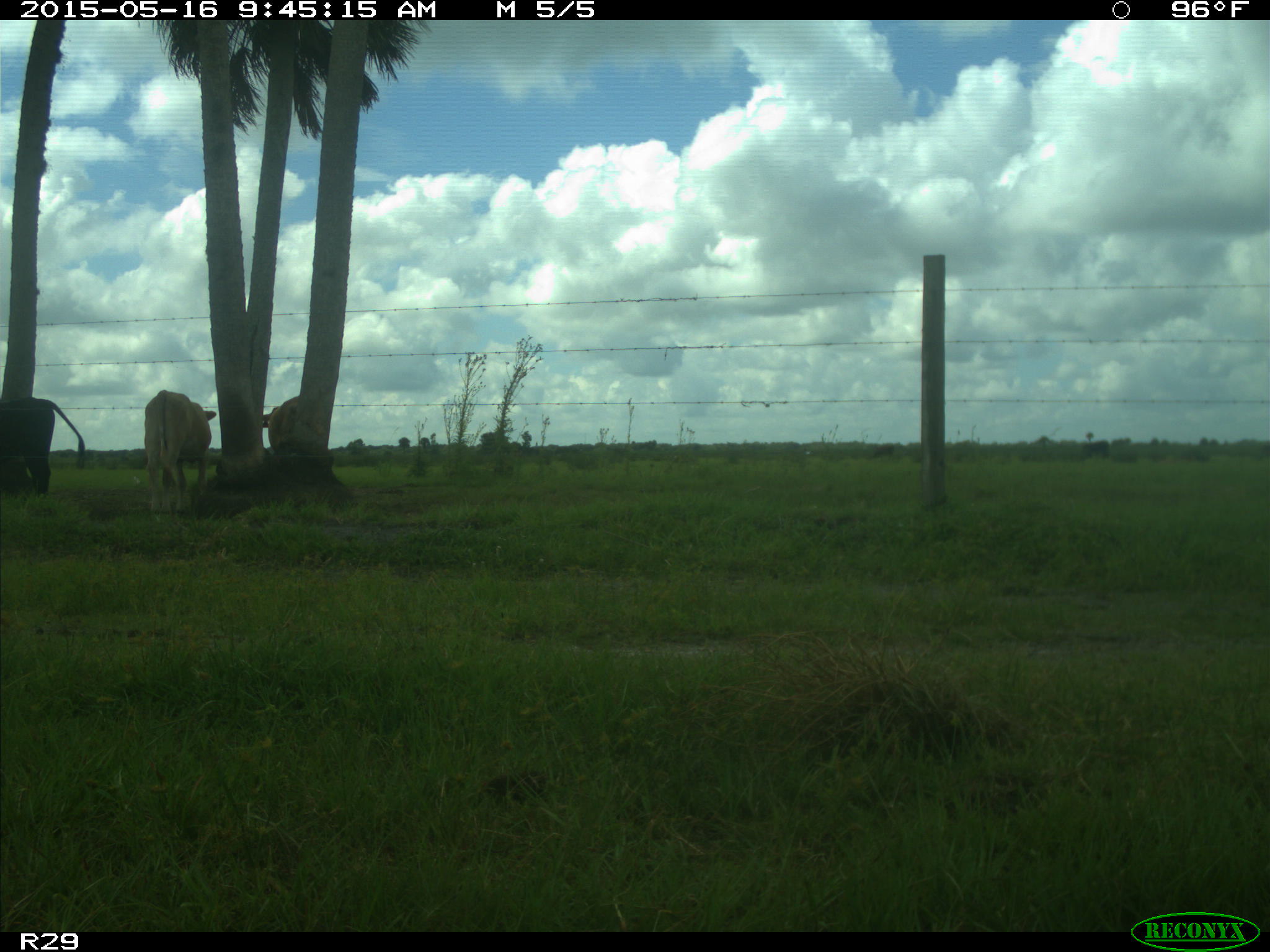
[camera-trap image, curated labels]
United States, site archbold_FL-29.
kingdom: Animalia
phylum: Chordata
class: Mammalia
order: Artiodactyla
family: Bovidae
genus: Bos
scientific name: Bos taurus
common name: domestic cow